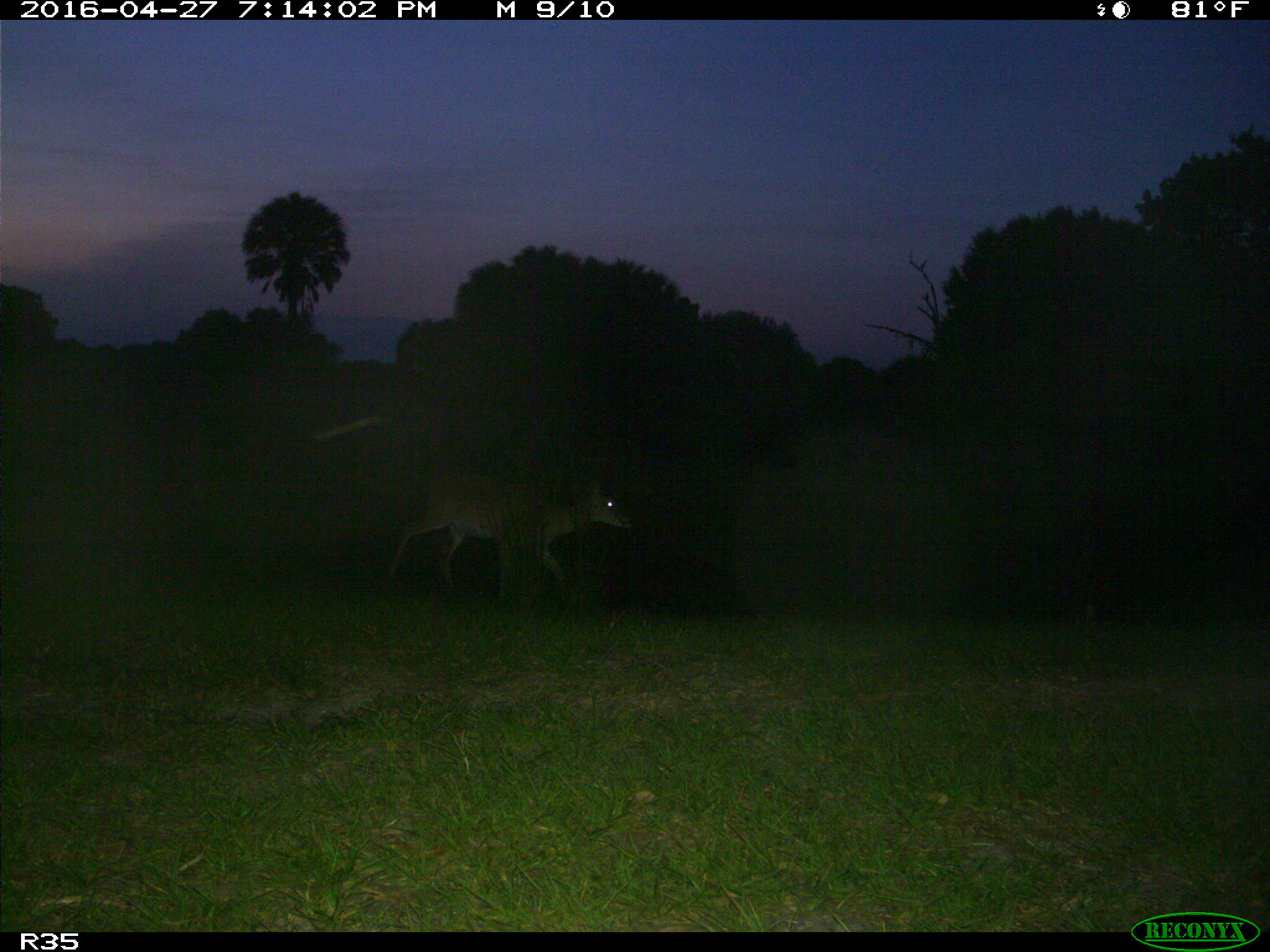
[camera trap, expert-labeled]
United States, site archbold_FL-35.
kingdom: Animalia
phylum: Chordata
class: Mammalia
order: Artiodactyla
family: Cervidae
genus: Odocoileus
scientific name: Odocoileus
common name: deer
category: unidentified deer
Unidentified deer (deer) (Odocoileus).